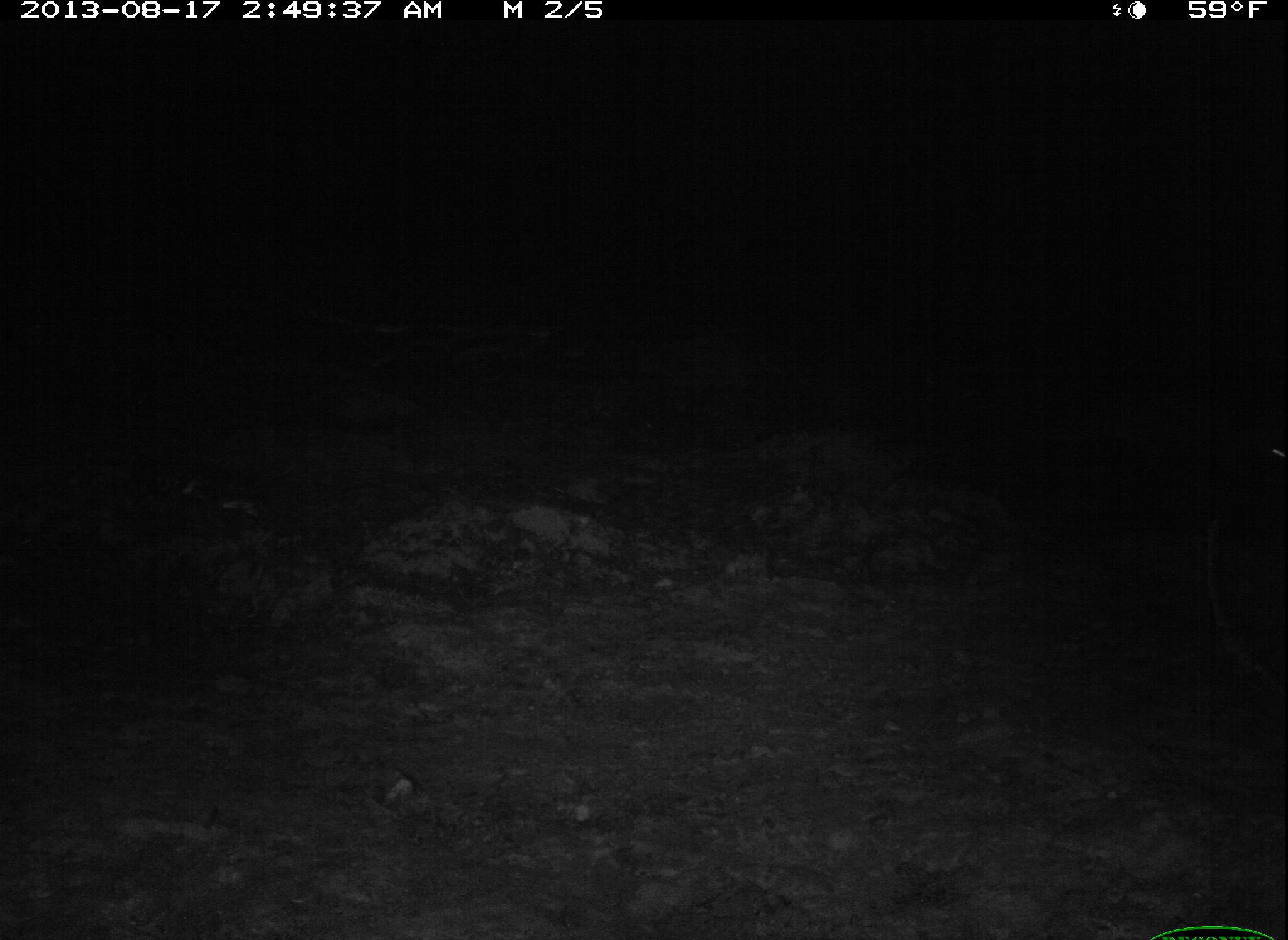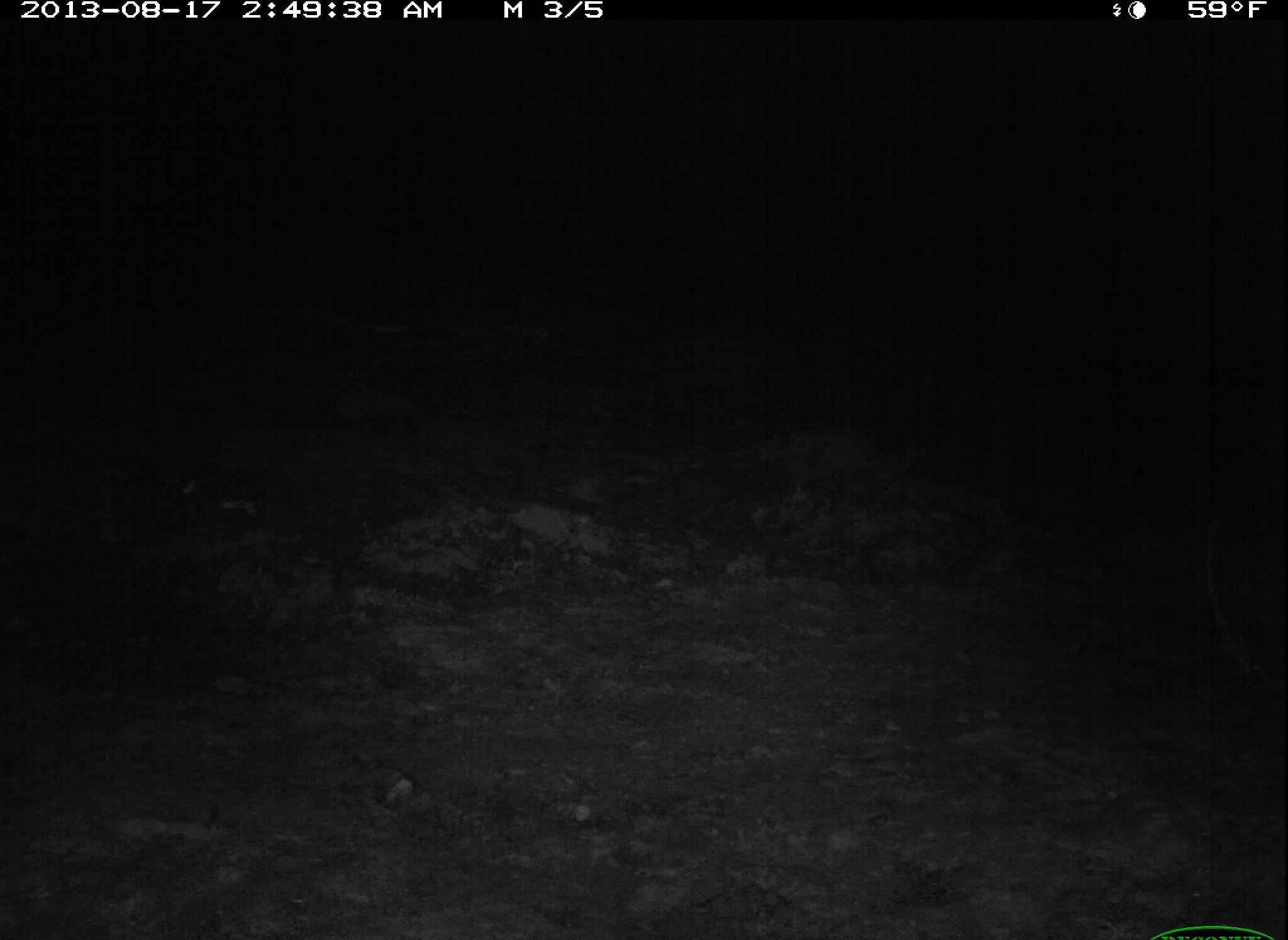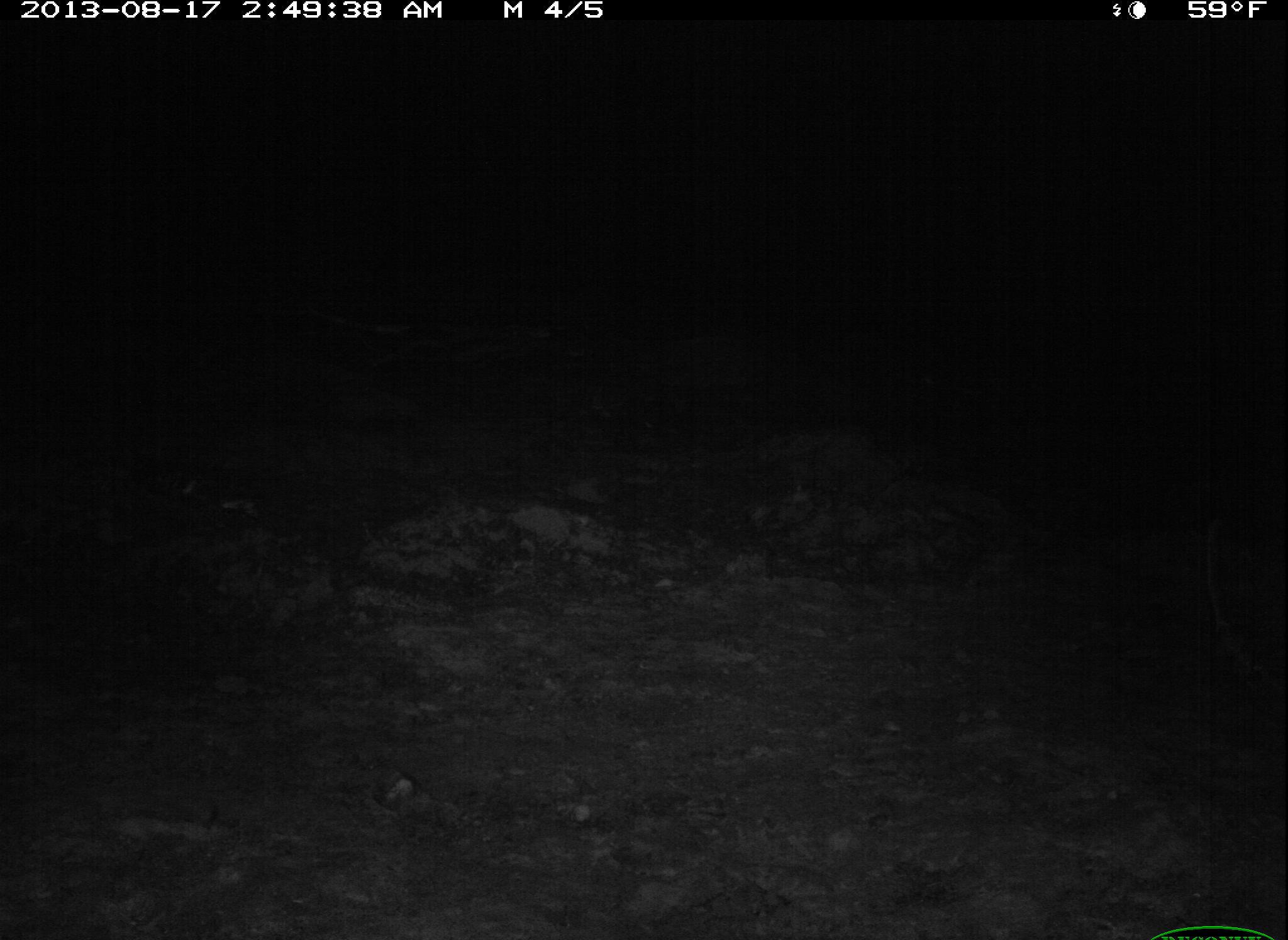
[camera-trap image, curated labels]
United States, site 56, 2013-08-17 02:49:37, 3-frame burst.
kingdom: Animalia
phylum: Chordata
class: Mammalia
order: Carnivora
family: Canidae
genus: Urocyon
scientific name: Urocyon cinereoargenteus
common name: gray fox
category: fox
Fox (gray fox) (Urocyon cinereoargenteus).